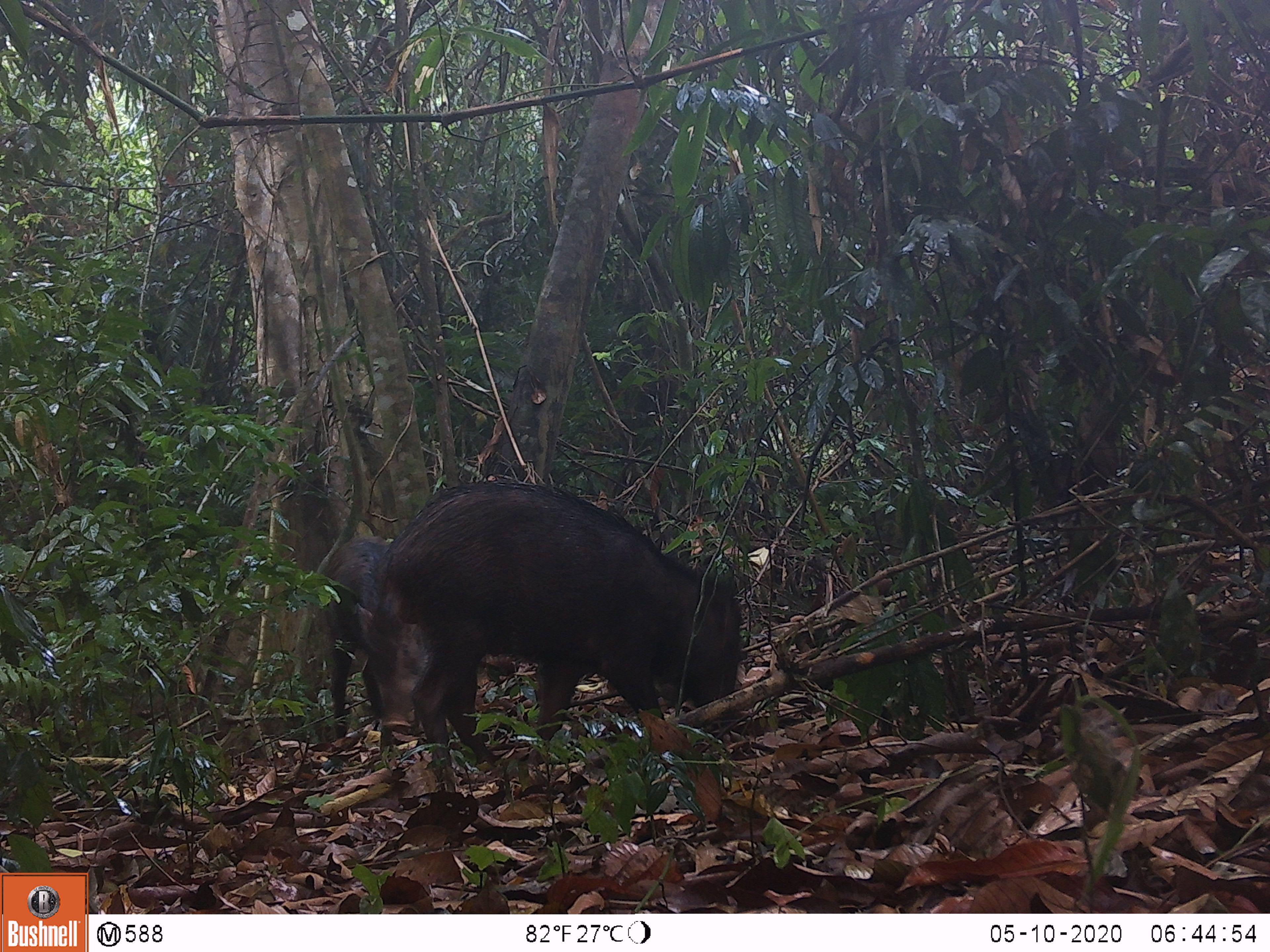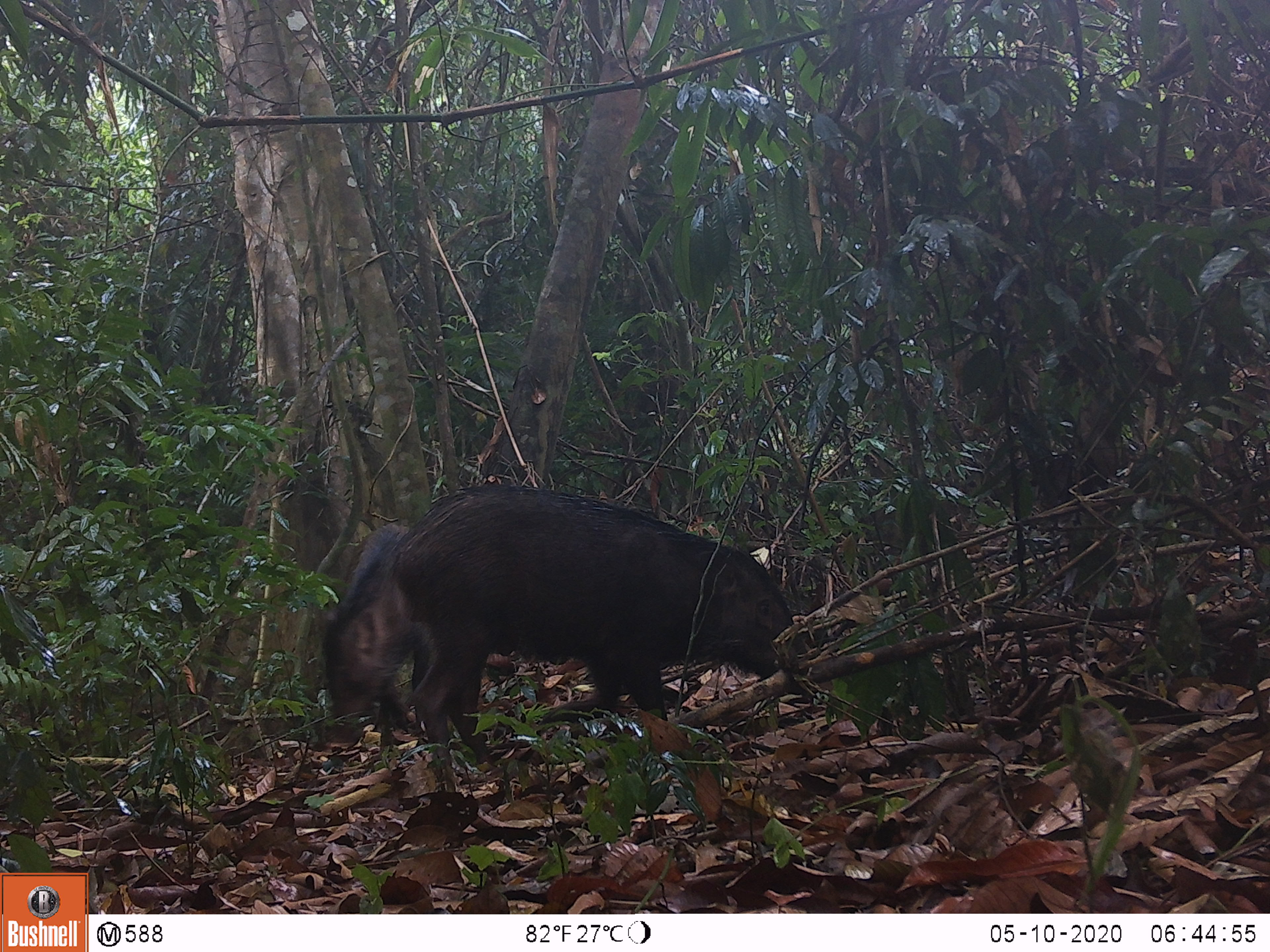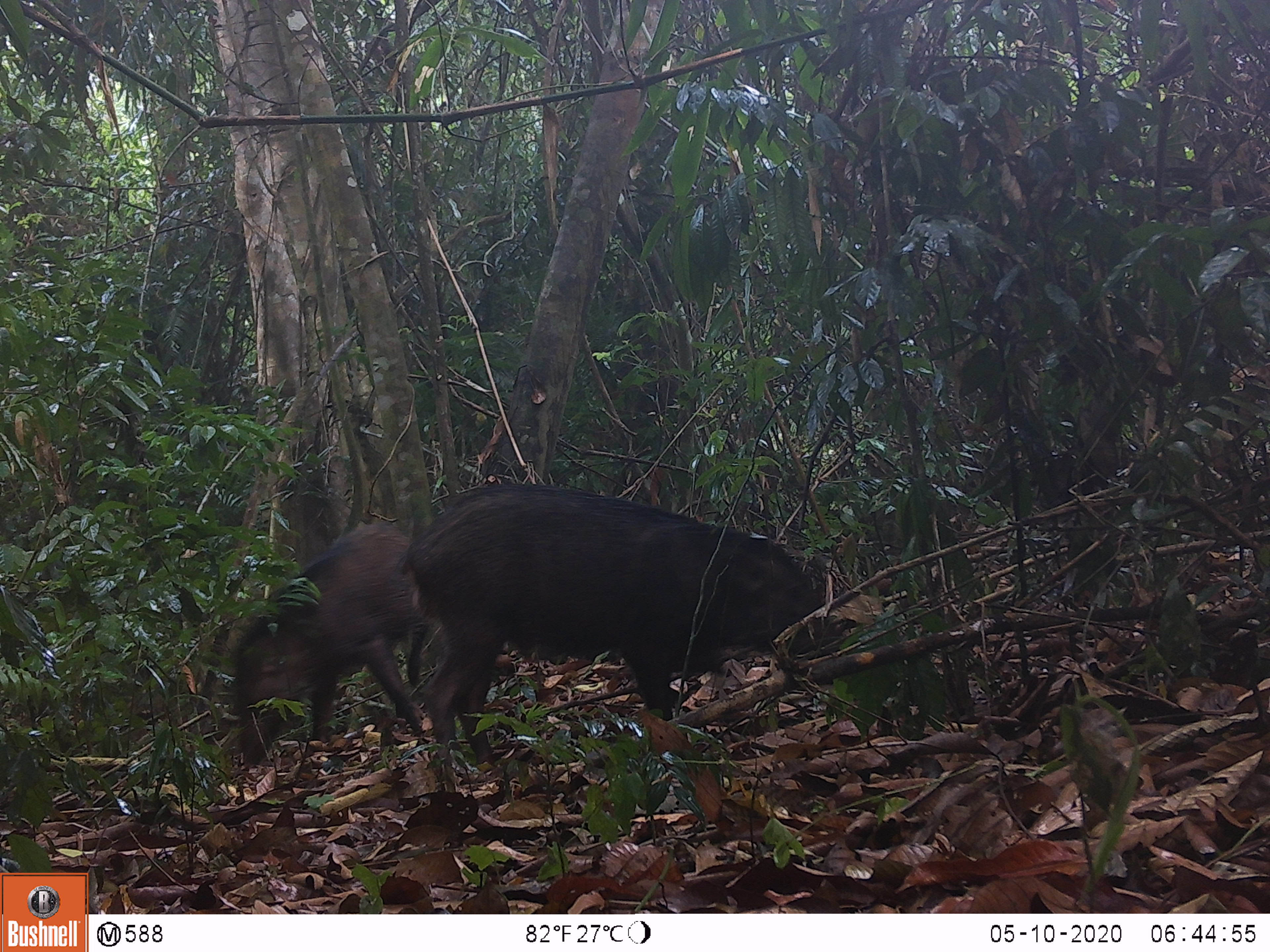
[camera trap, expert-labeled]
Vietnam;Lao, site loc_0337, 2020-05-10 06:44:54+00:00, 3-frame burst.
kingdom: Animalia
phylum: Chordata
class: Mammalia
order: Artiodactyla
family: Suidae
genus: Sus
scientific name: Sus scrofa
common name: eurasian wild pig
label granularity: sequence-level